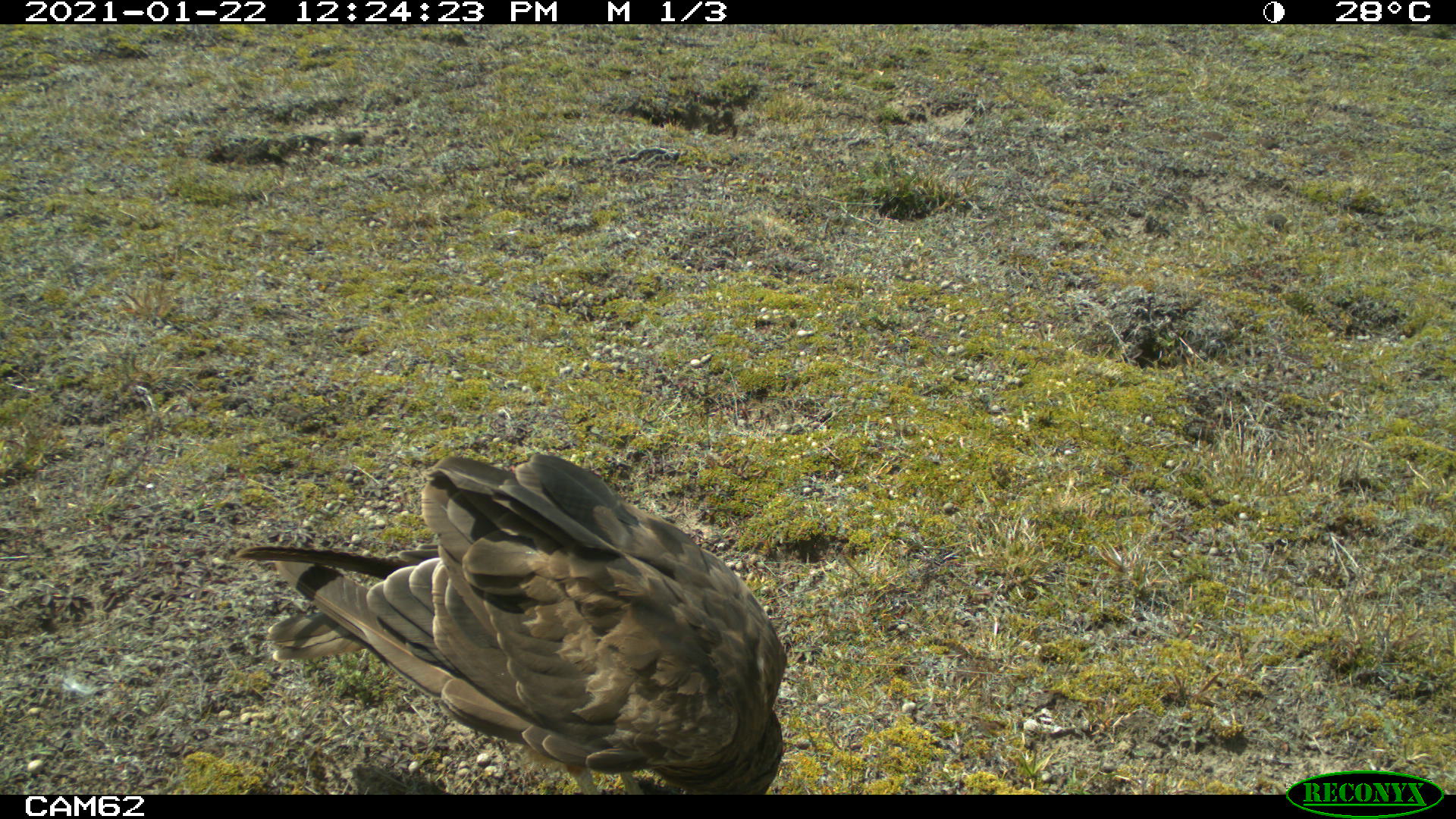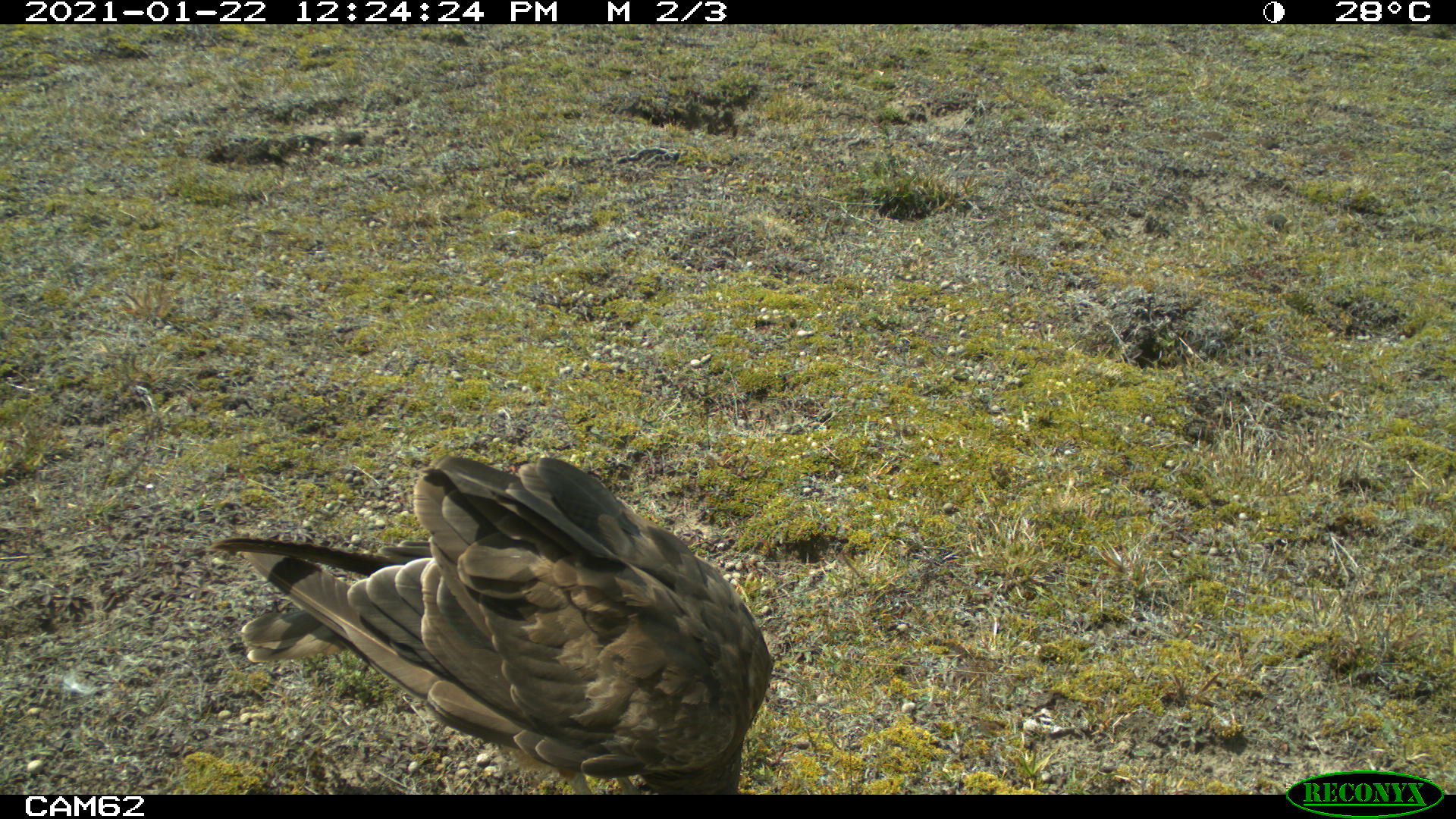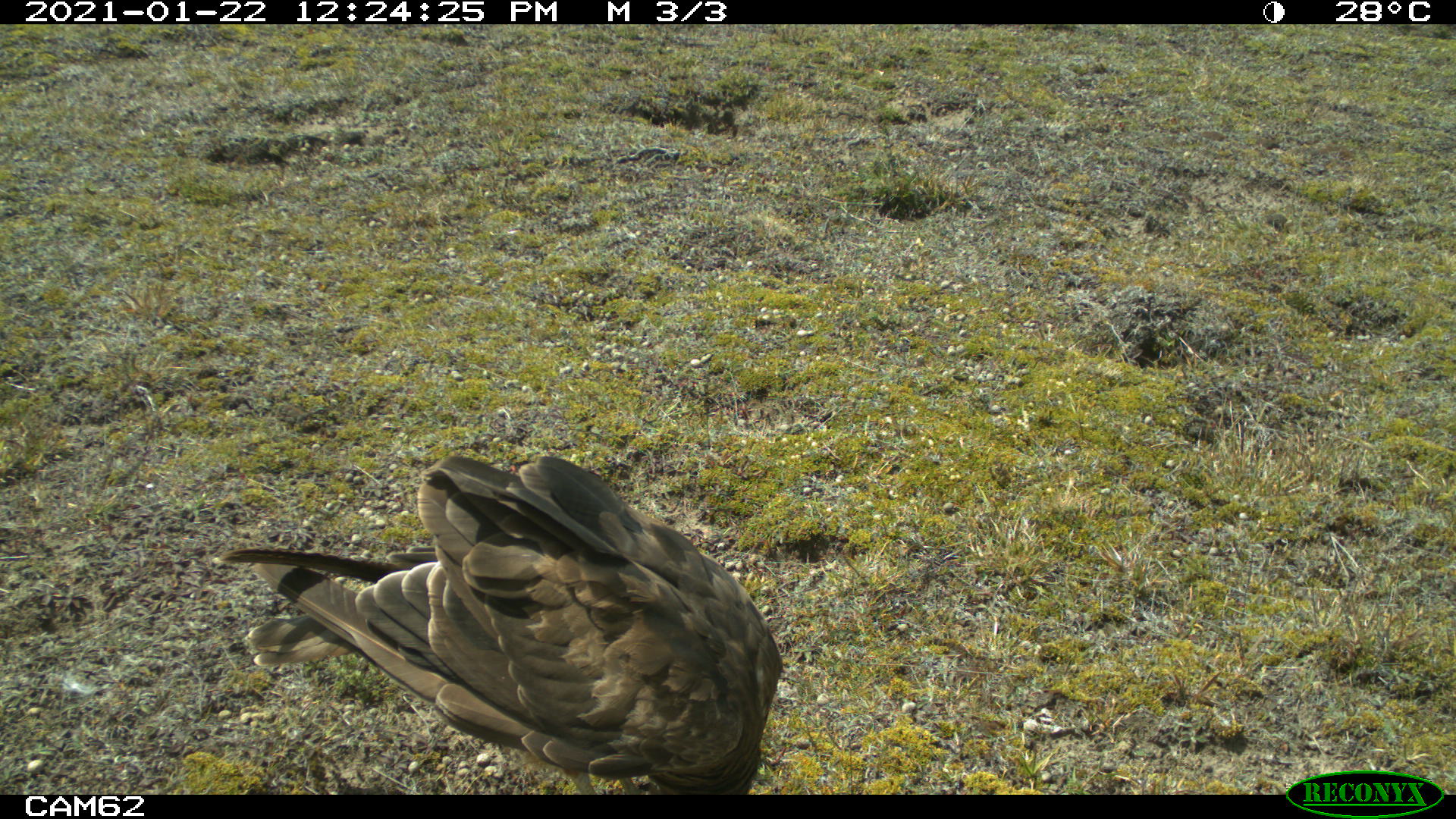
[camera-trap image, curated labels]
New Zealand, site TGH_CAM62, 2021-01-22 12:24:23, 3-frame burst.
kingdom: Animalia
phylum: Chordata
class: Aves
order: Accipitriformes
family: Accipitridae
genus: Circus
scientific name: Circus approximans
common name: swamp harrier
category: harrier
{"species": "harrier (swamp harrier) (Circus approximans)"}